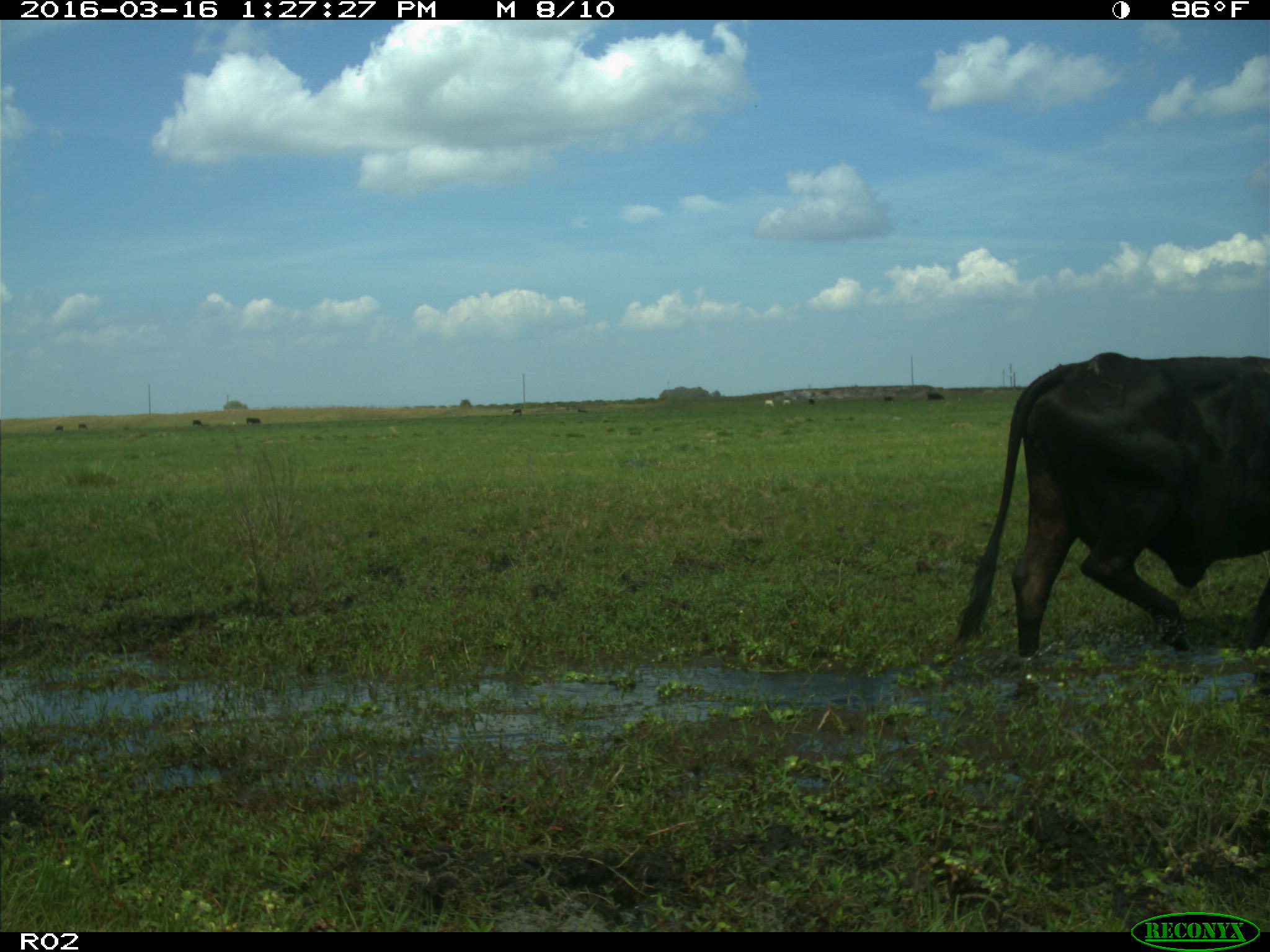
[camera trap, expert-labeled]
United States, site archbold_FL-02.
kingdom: Animalia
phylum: Chordata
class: Mammalia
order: Artiodactyla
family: Bovidae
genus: Bos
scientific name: Bos taurus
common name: domestic cow